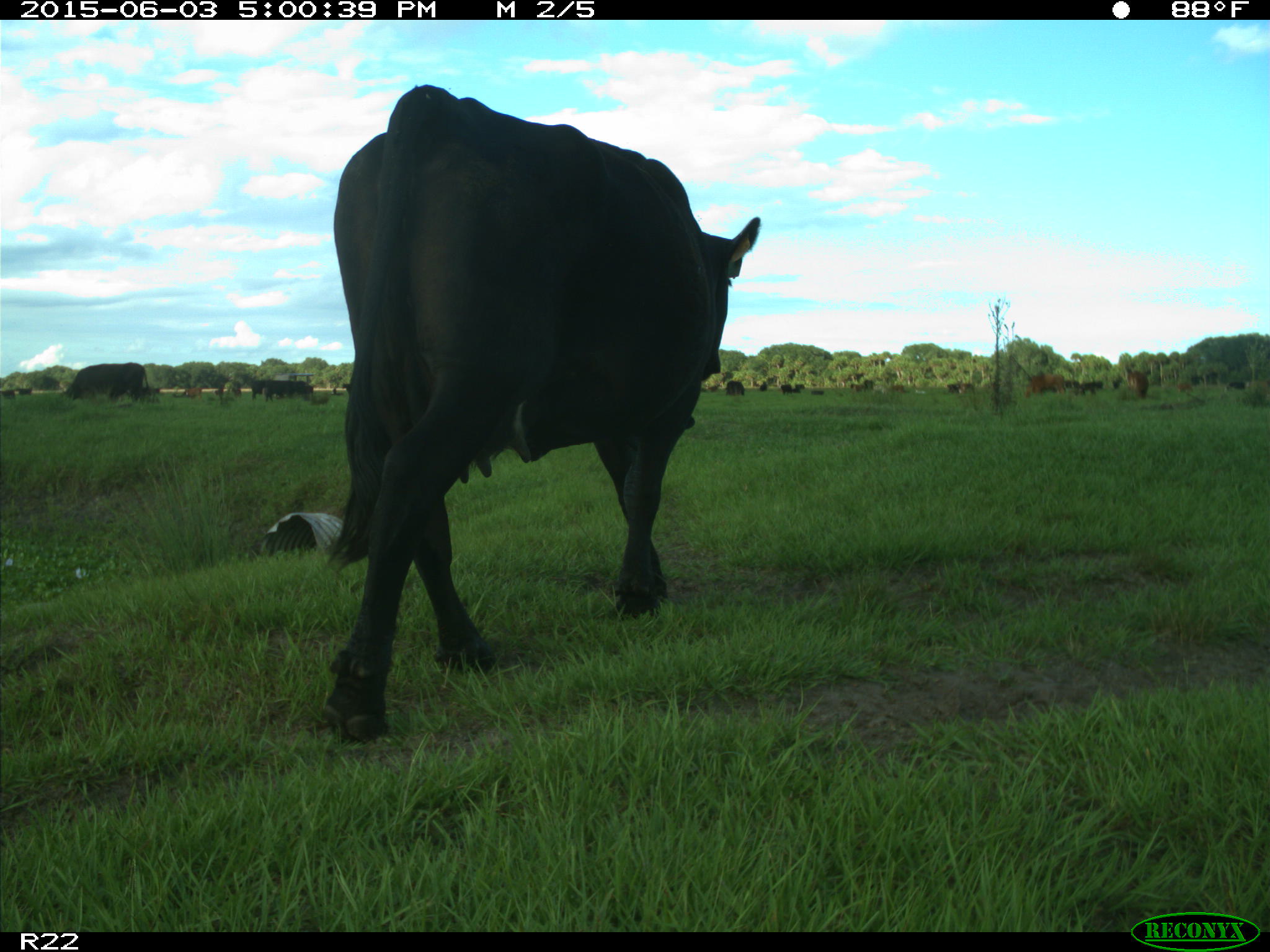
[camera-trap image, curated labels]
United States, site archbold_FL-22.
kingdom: Animalia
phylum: Chordata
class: Mammalia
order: Artiodactyla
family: Bovidae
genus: Bos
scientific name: Bos taurus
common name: domestic cow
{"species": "Bos taurus (domestic cow)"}